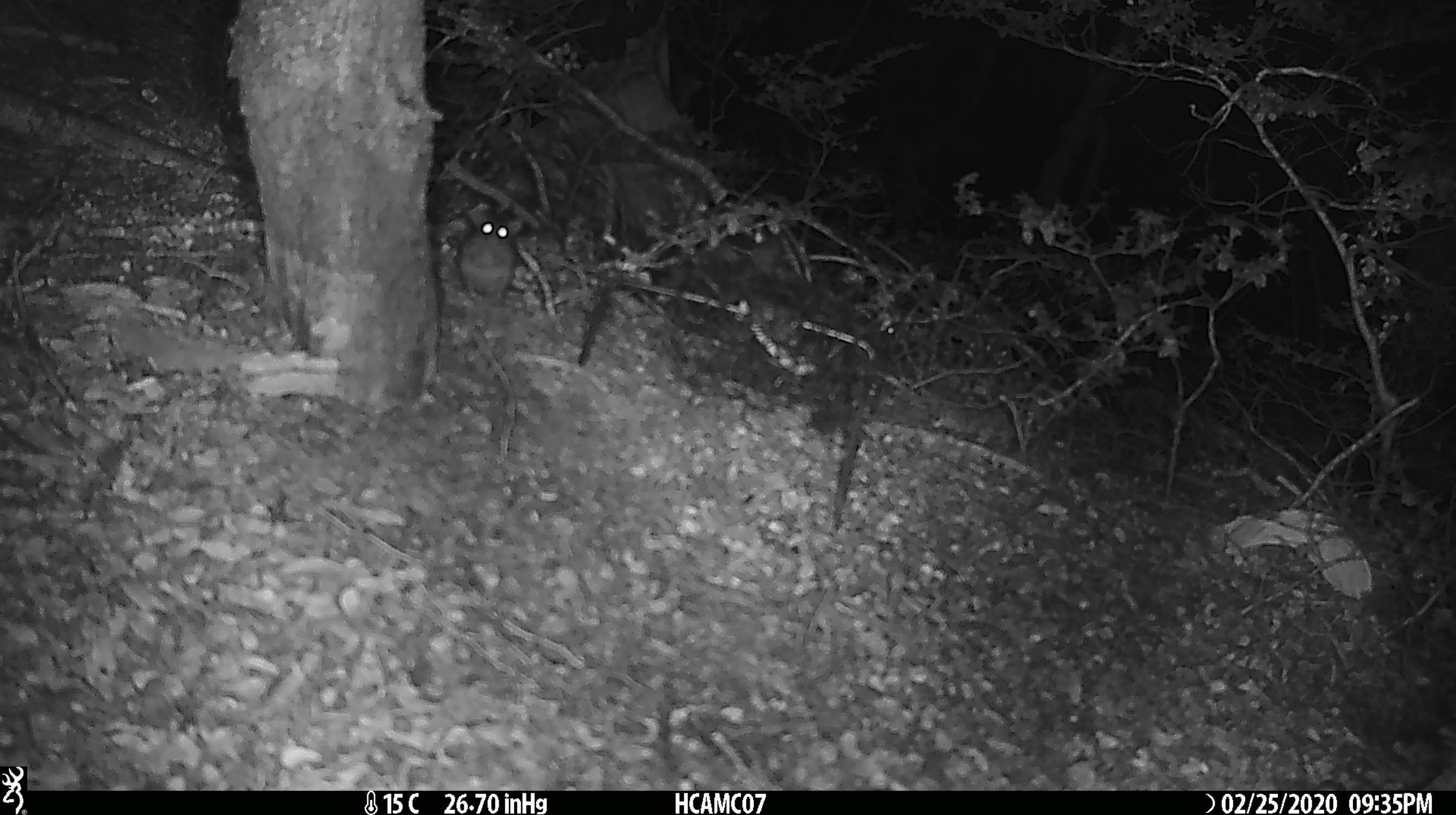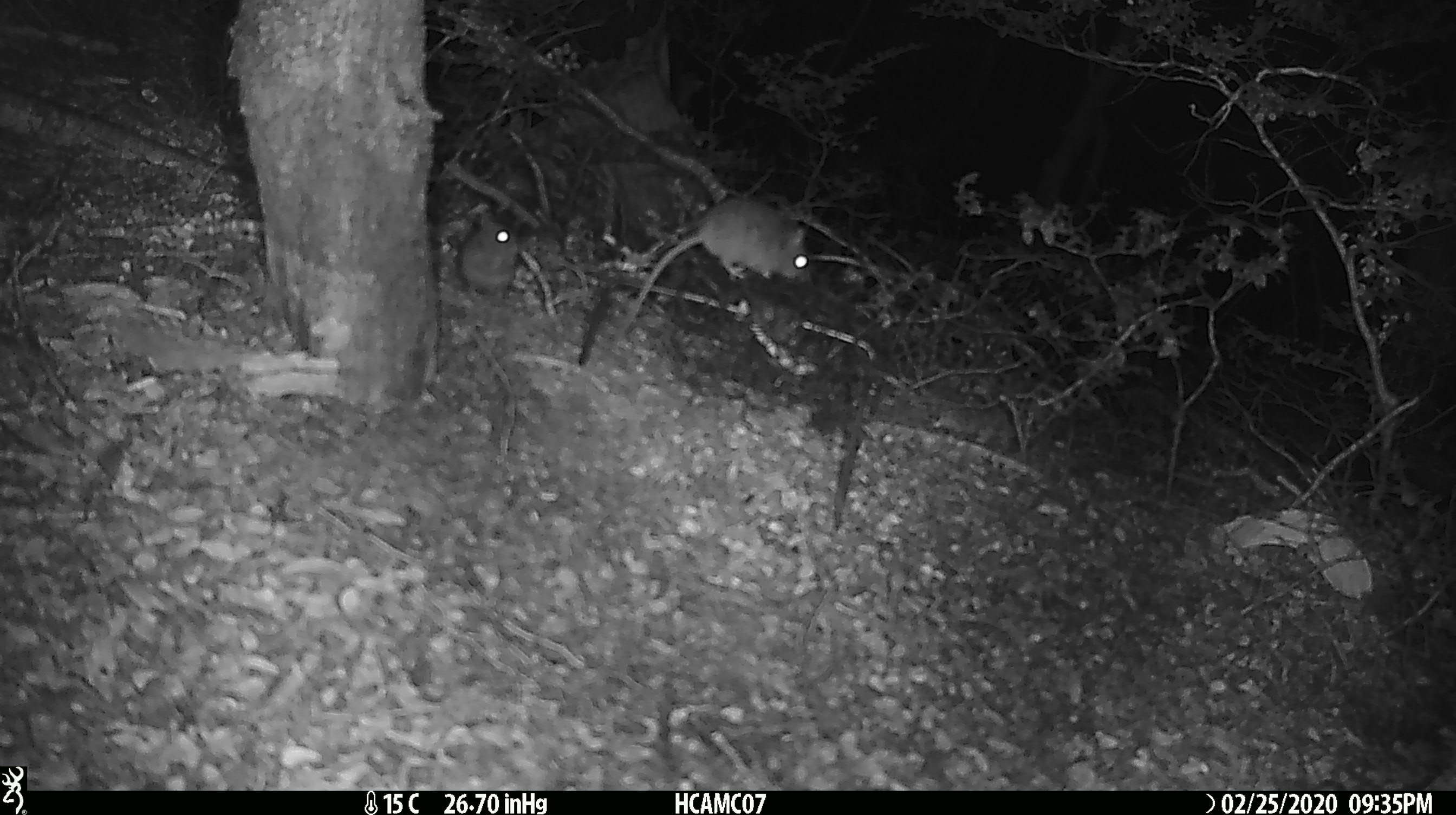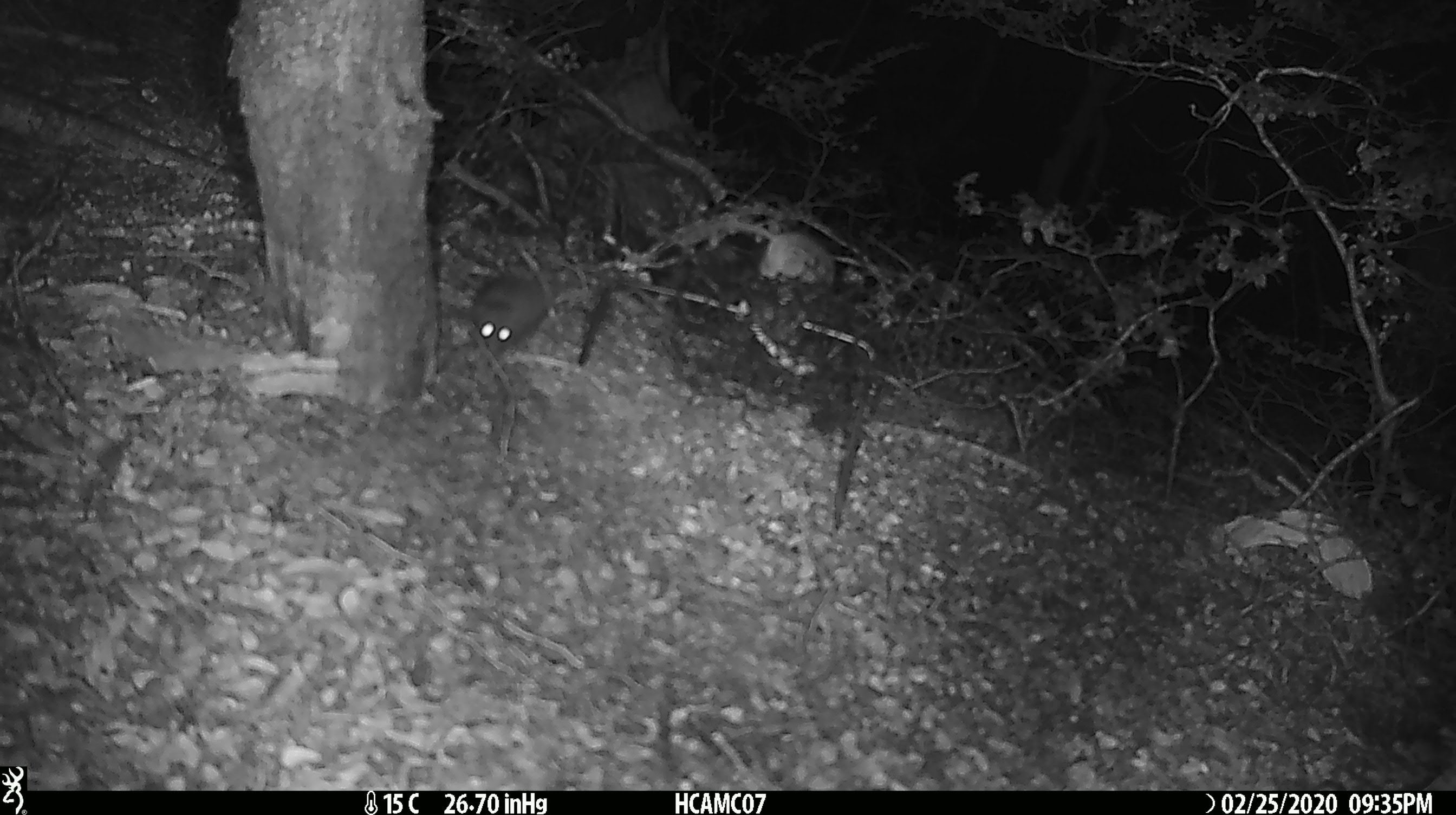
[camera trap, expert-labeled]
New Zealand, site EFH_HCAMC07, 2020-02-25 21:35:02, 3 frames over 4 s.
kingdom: Animalia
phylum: Chordata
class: Mammalia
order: Rodentia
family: Muridae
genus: Mus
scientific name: Mus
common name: mouse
Mouse (Mus).